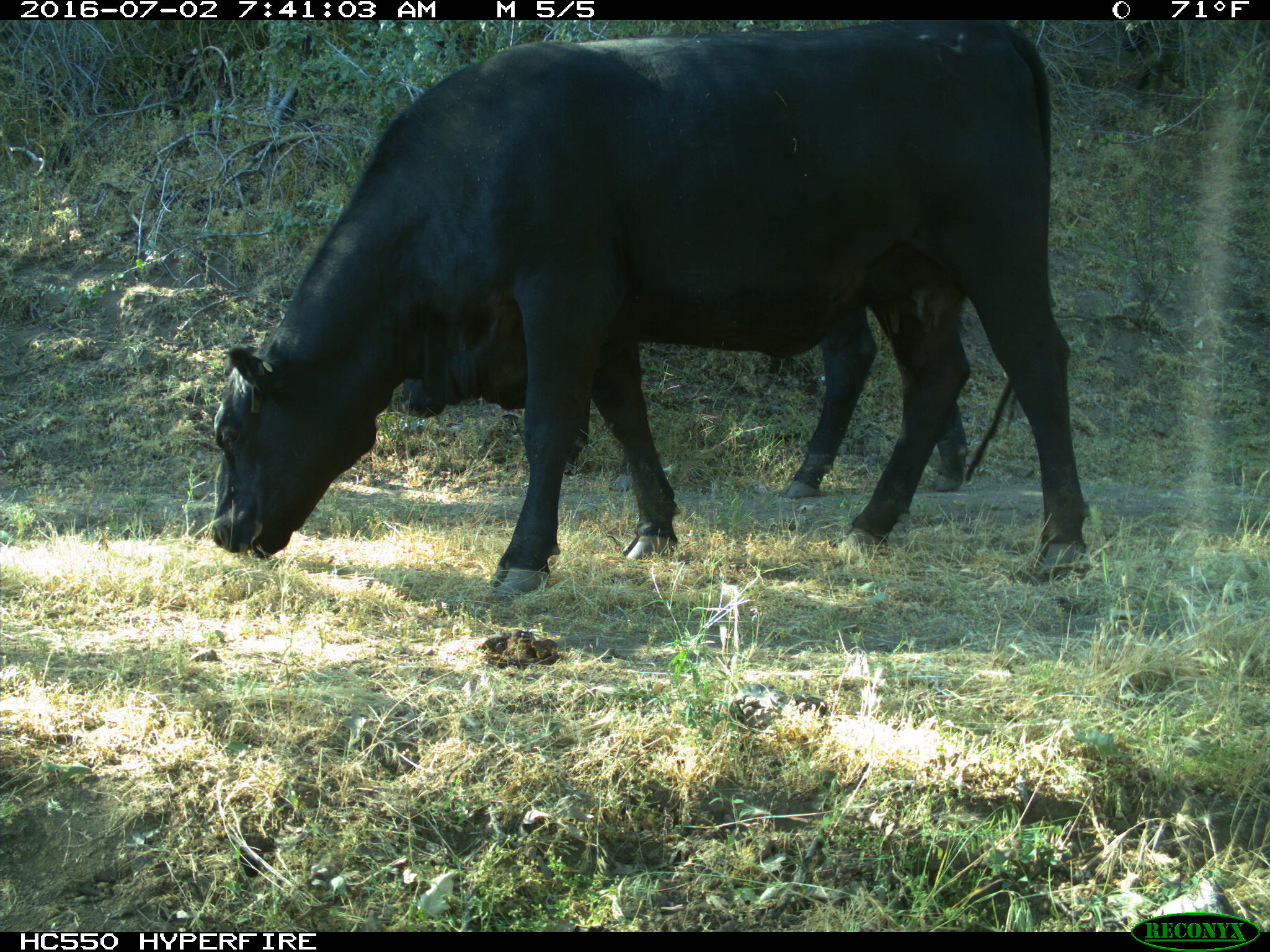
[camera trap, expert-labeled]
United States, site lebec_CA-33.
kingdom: Animalia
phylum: Chordata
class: Mammalia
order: Artiodactyla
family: Bovidae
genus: Bos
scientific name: Bos taurus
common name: domestic cow